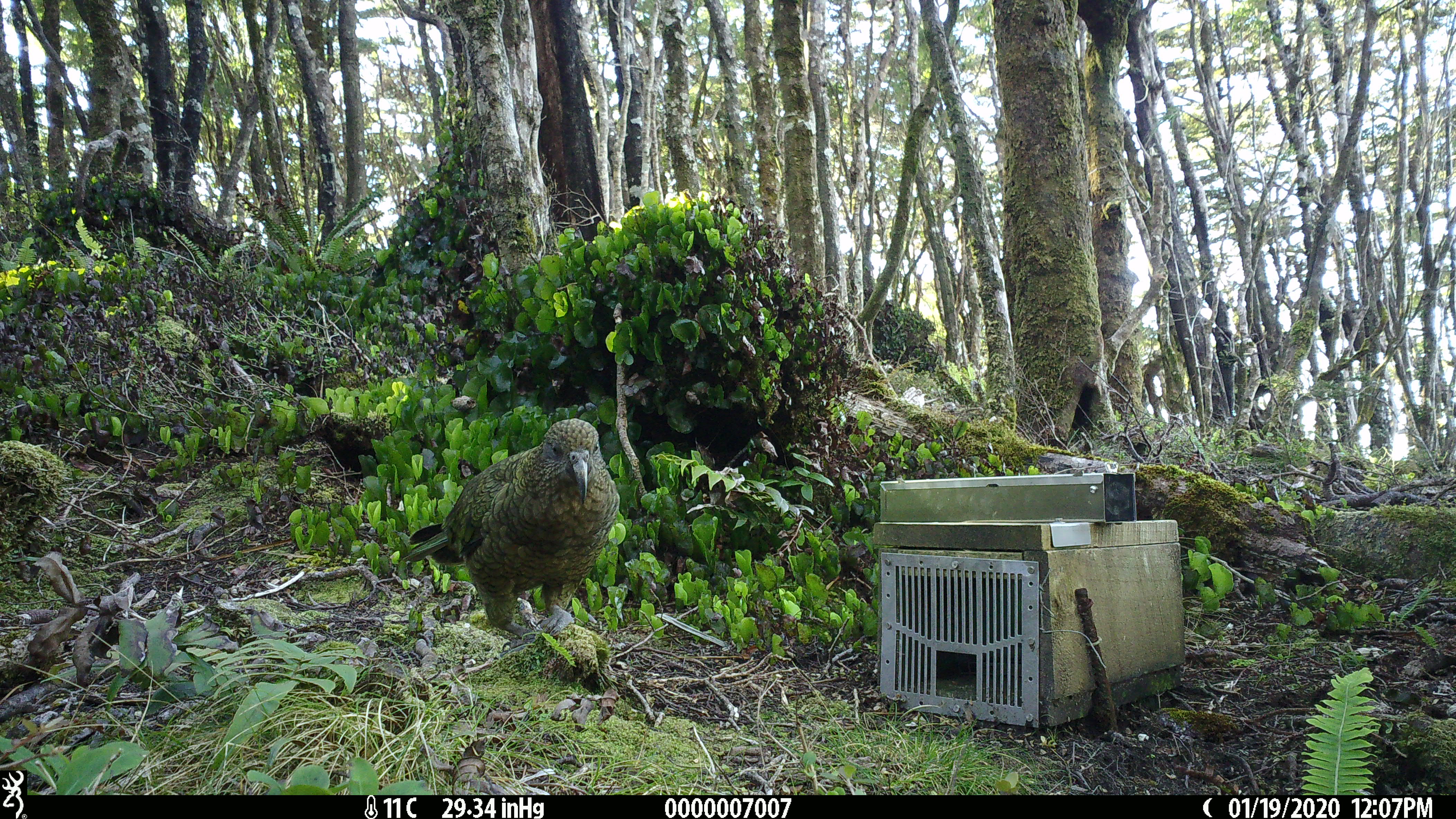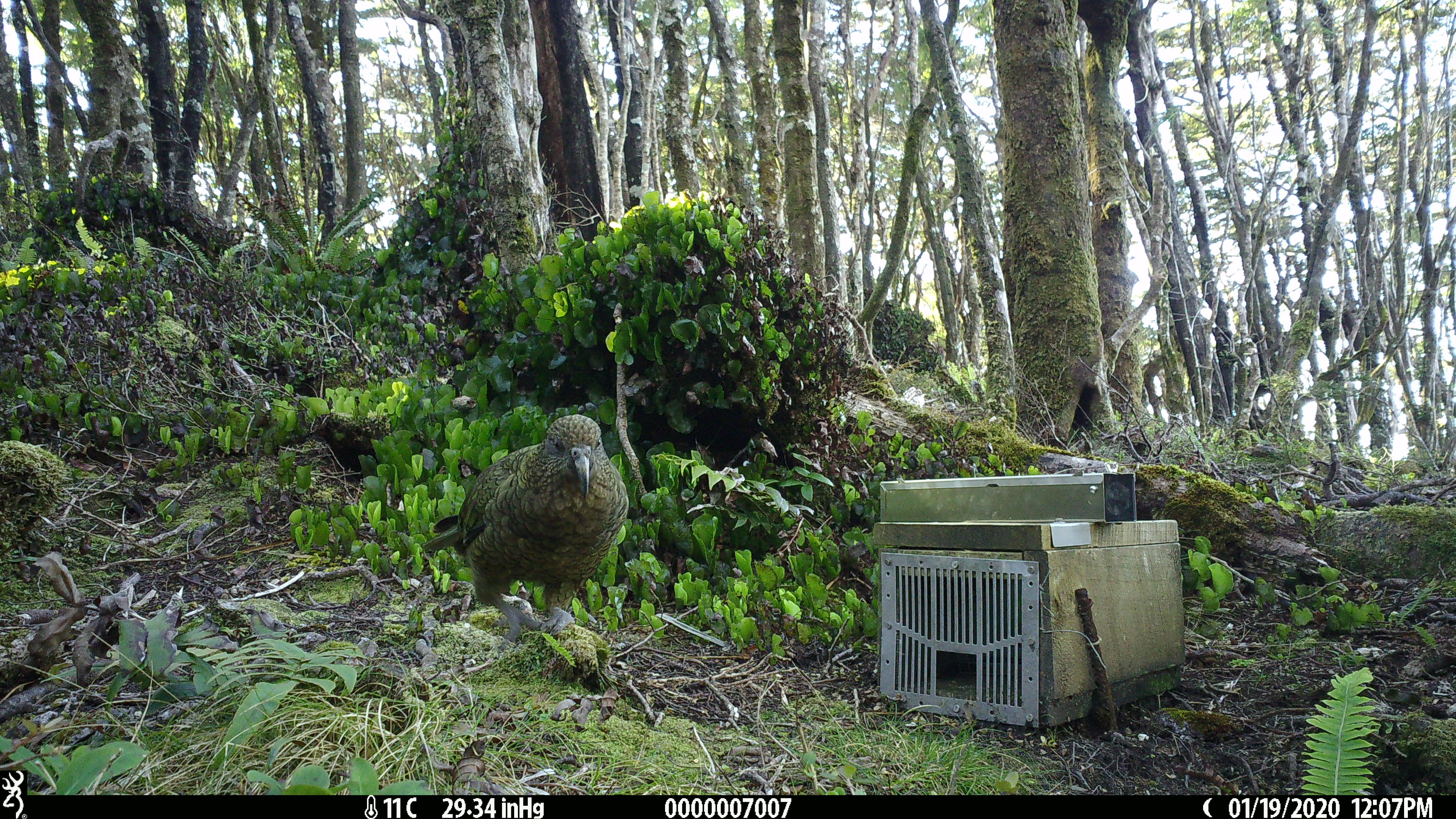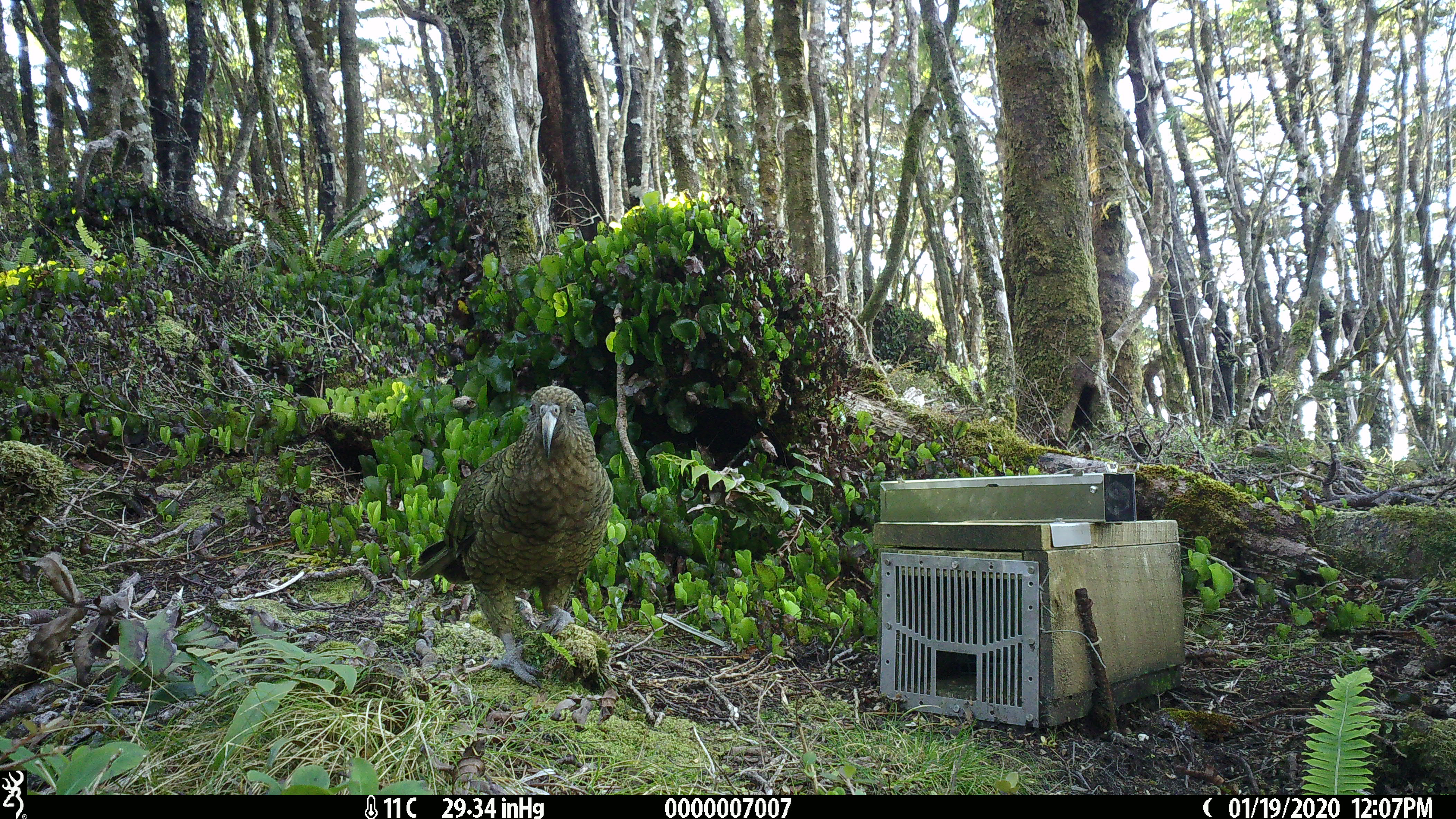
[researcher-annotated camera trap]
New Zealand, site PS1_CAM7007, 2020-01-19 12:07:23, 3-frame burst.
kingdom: Animalia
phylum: Chordata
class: Aves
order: Psittaciformes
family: Strigopidae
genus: Nestor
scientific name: Nestor notabilis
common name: kea